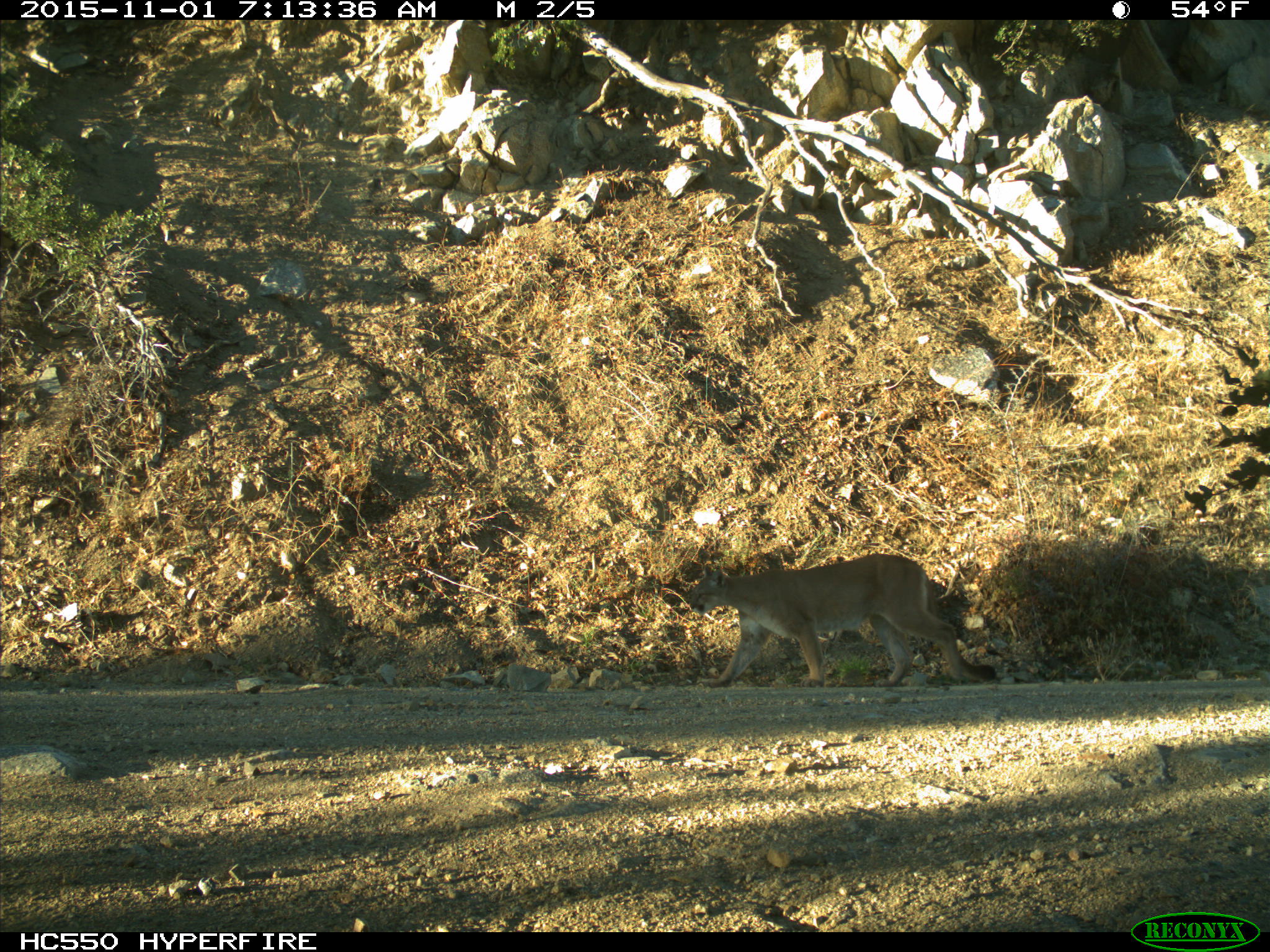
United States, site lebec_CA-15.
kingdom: Animalia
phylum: Chordata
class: Mammalia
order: Carnivora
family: Felidae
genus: Puma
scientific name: Puma concolor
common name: mountain lion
Puma concolor (mountain lion).